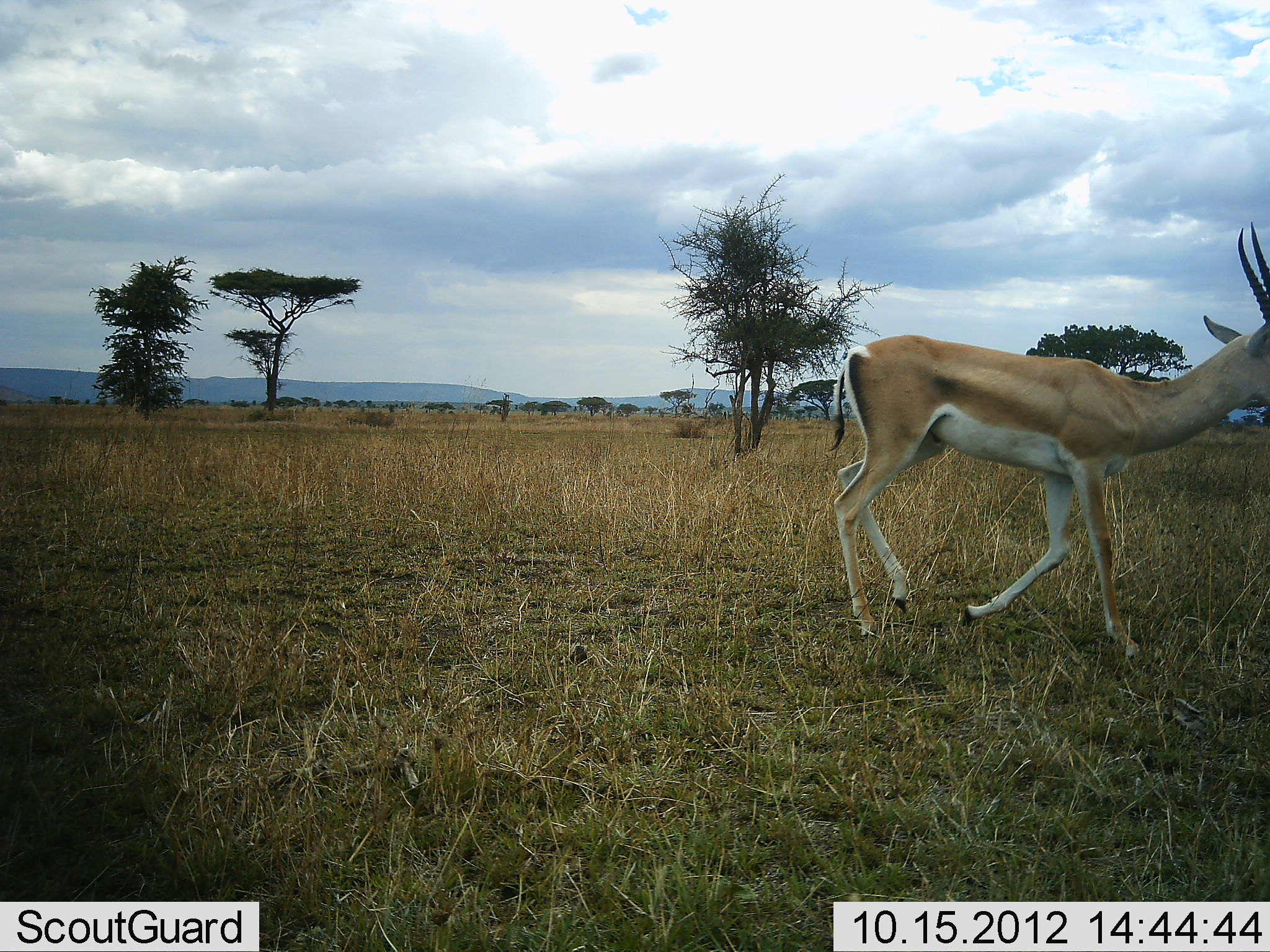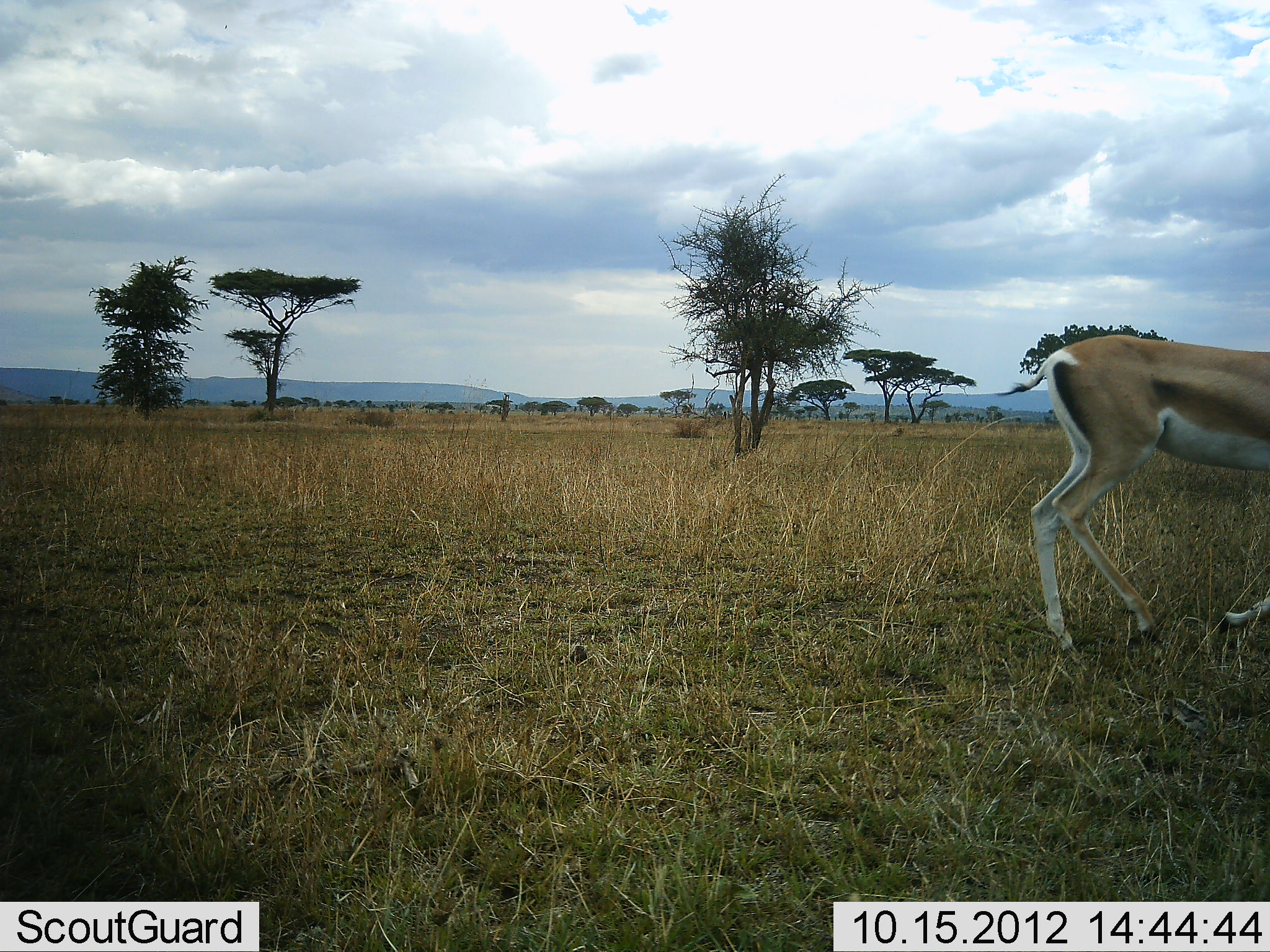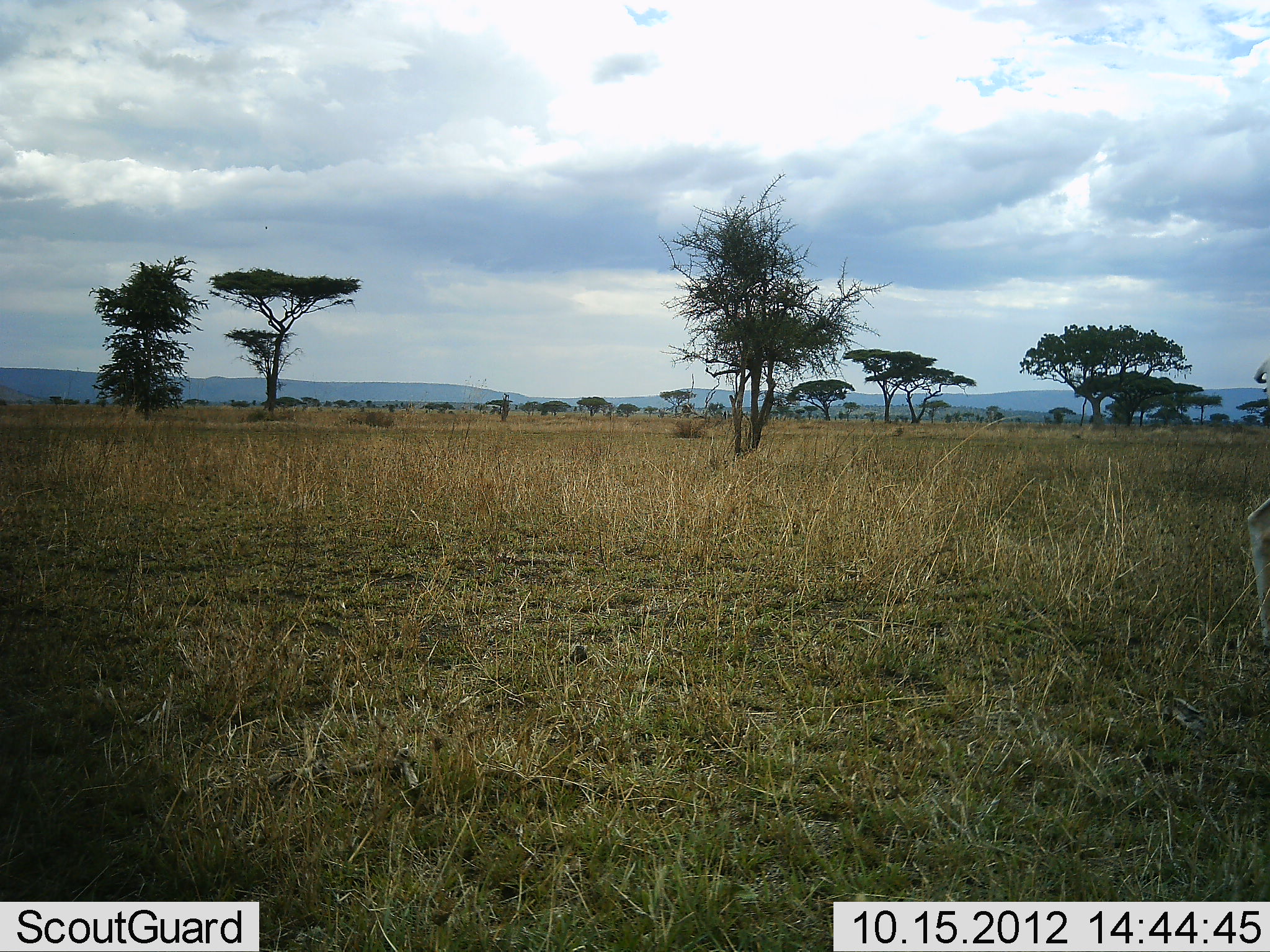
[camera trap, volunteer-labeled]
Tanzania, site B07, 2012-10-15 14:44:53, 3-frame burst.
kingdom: Animalia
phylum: Chordata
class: Mammalia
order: Artiodactyla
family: Bovidae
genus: Nanger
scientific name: Nanger granti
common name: grant's gazelle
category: gazellegrants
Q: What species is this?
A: Gazellegrants (grant's gazelle) (Nanger granti).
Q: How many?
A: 1.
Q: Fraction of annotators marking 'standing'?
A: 0%.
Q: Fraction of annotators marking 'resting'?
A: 0%.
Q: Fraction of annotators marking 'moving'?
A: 100%.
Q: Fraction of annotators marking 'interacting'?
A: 0%.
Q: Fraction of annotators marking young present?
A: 0%.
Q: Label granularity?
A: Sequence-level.